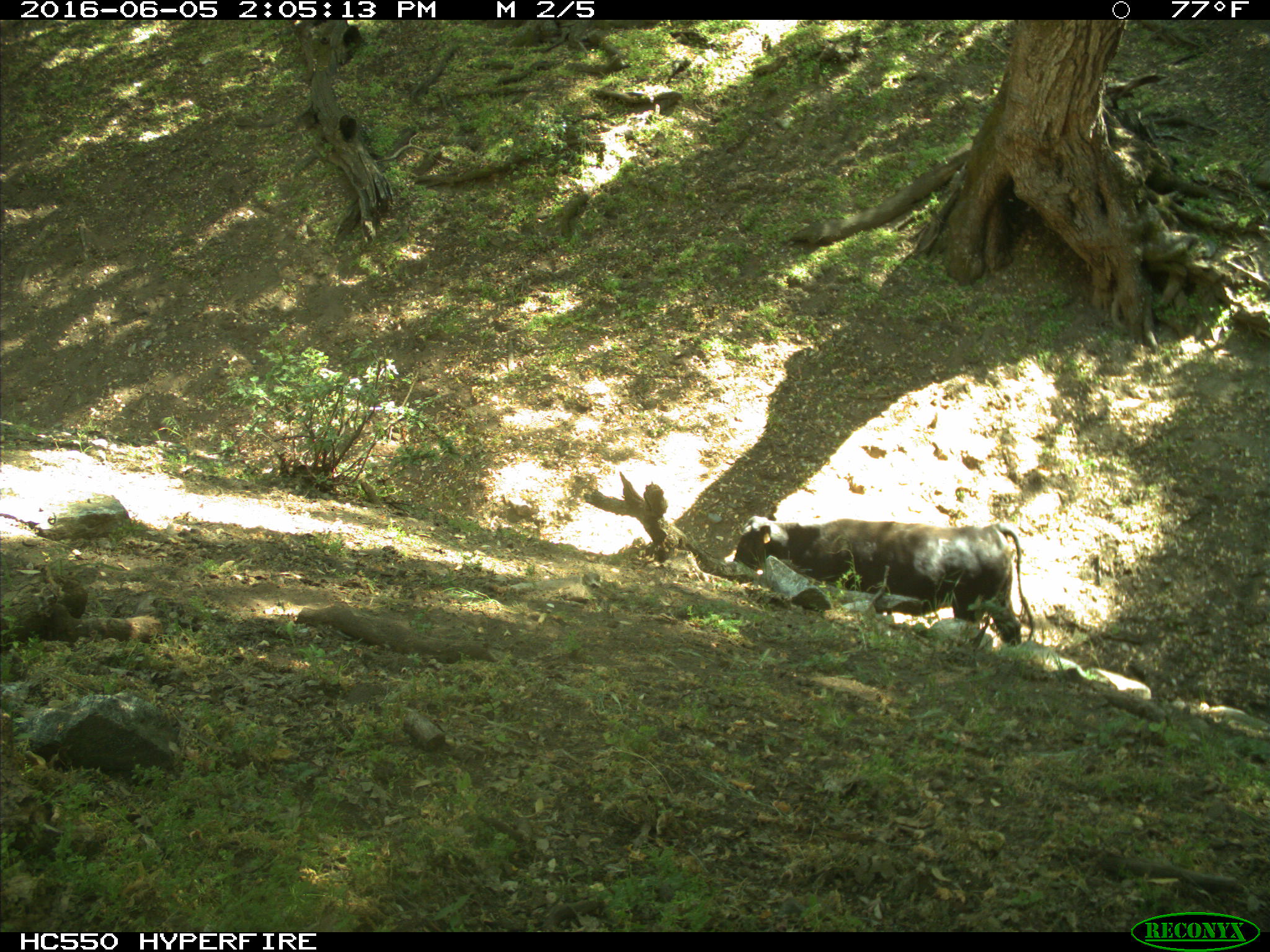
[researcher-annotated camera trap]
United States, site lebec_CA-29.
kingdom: Animalia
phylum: Chordata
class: Mammalia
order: Artiodactyla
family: Bovidae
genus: Bos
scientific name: Bos taurus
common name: domestic cow